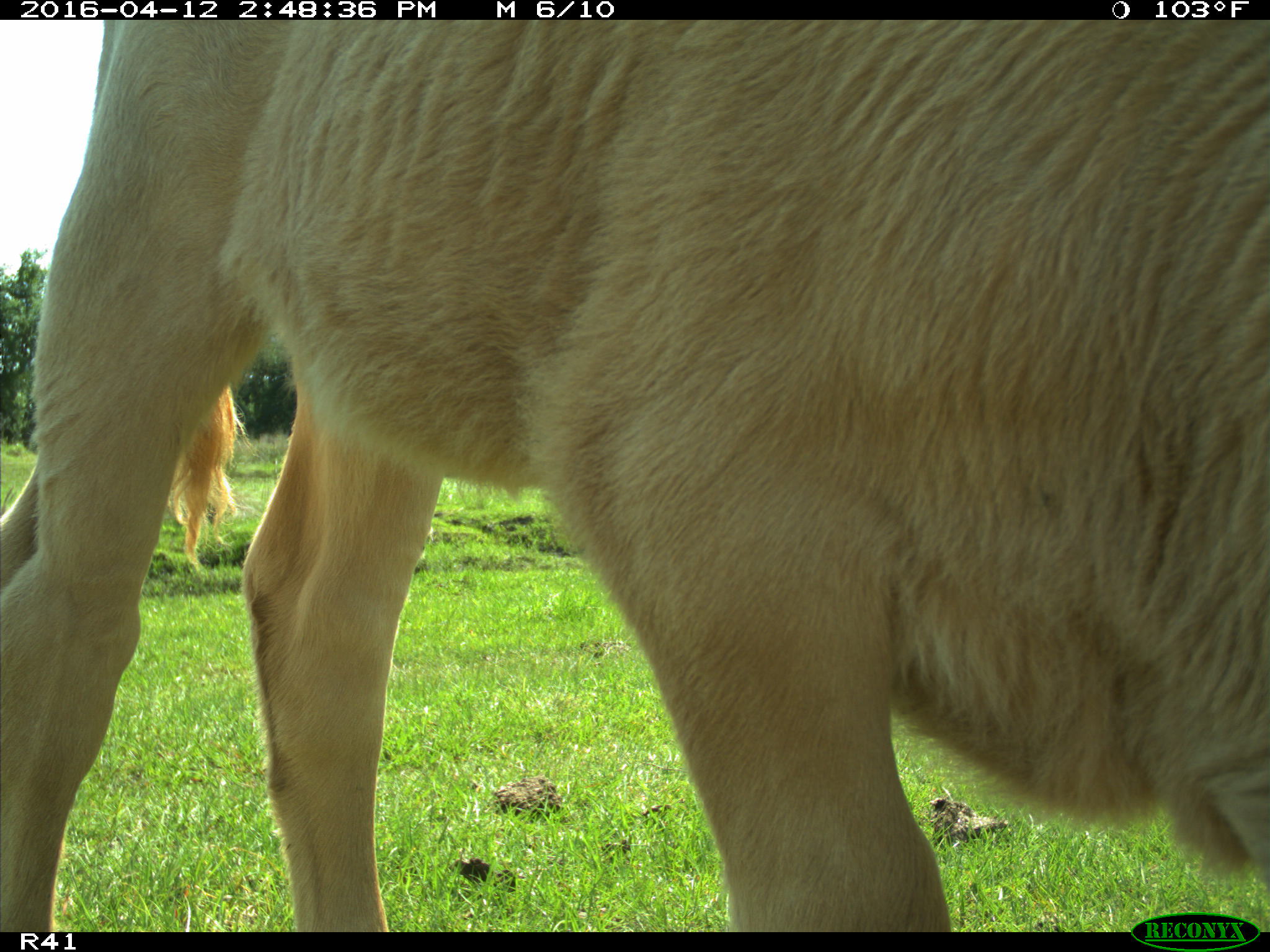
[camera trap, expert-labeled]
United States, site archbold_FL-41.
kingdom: Animalia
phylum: Chordata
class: Mammalia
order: Artiodactyla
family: Bovidae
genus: Bos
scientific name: Bos taurus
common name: domestic cow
Bos taurus (domestic cow).